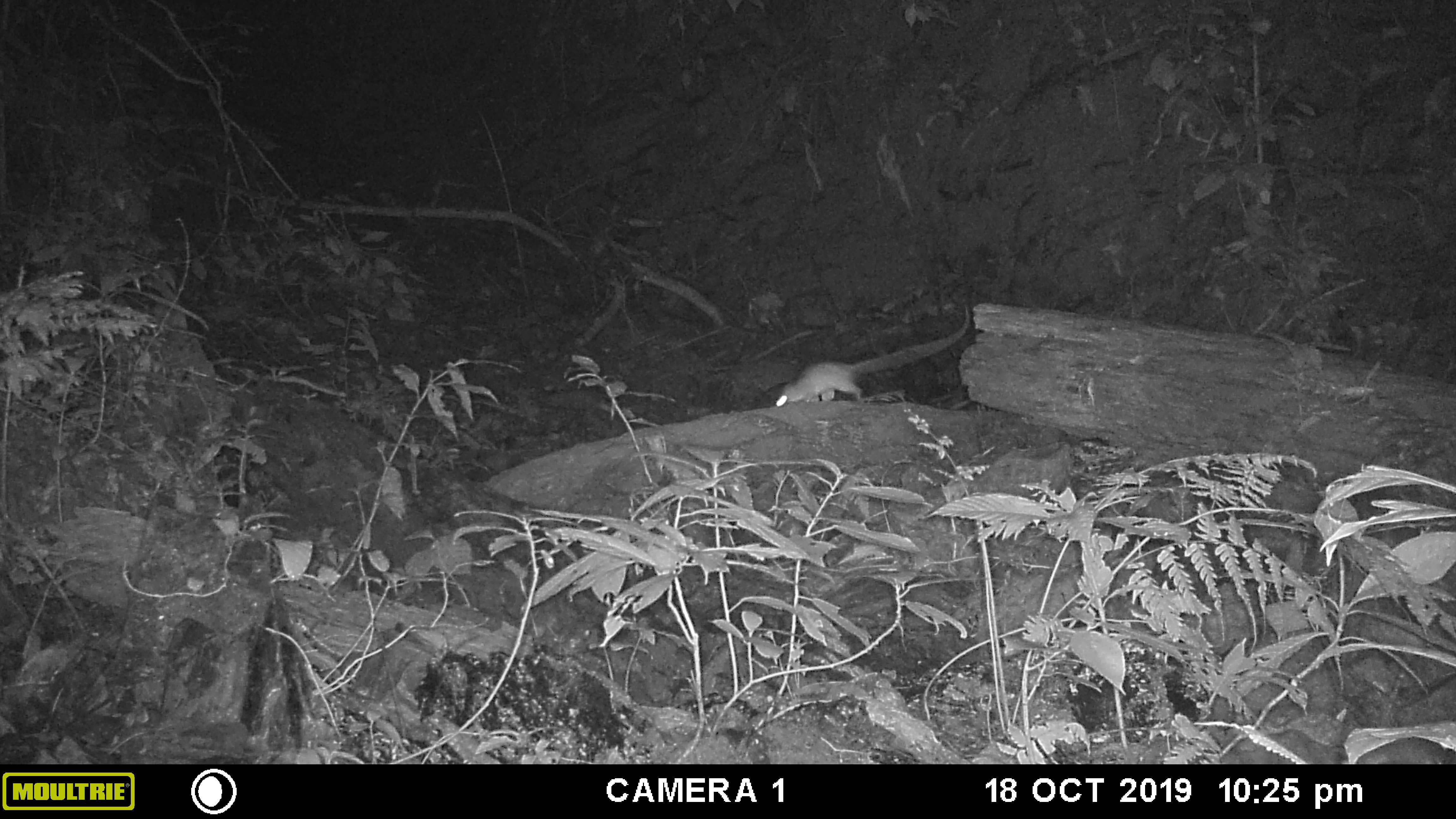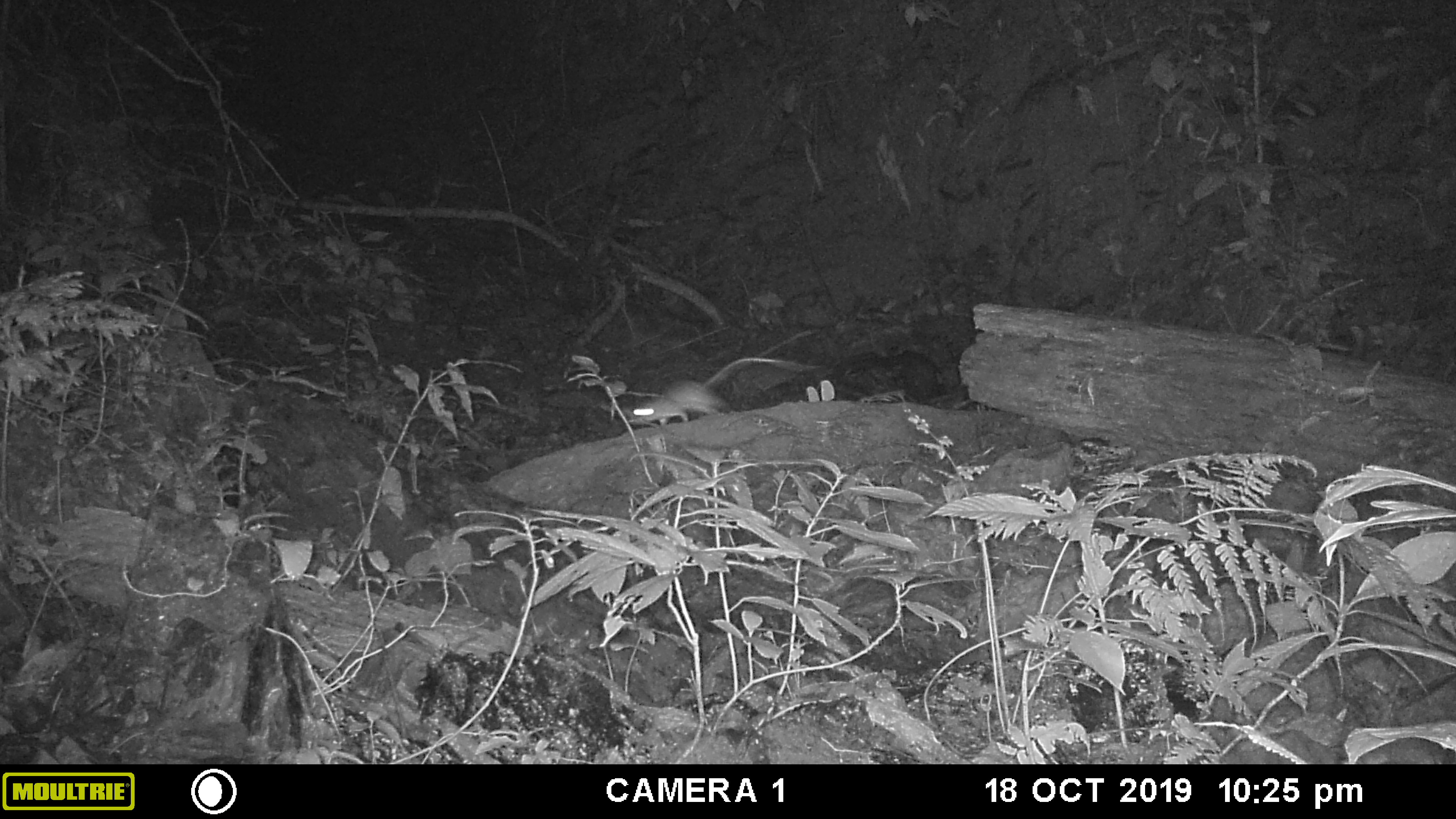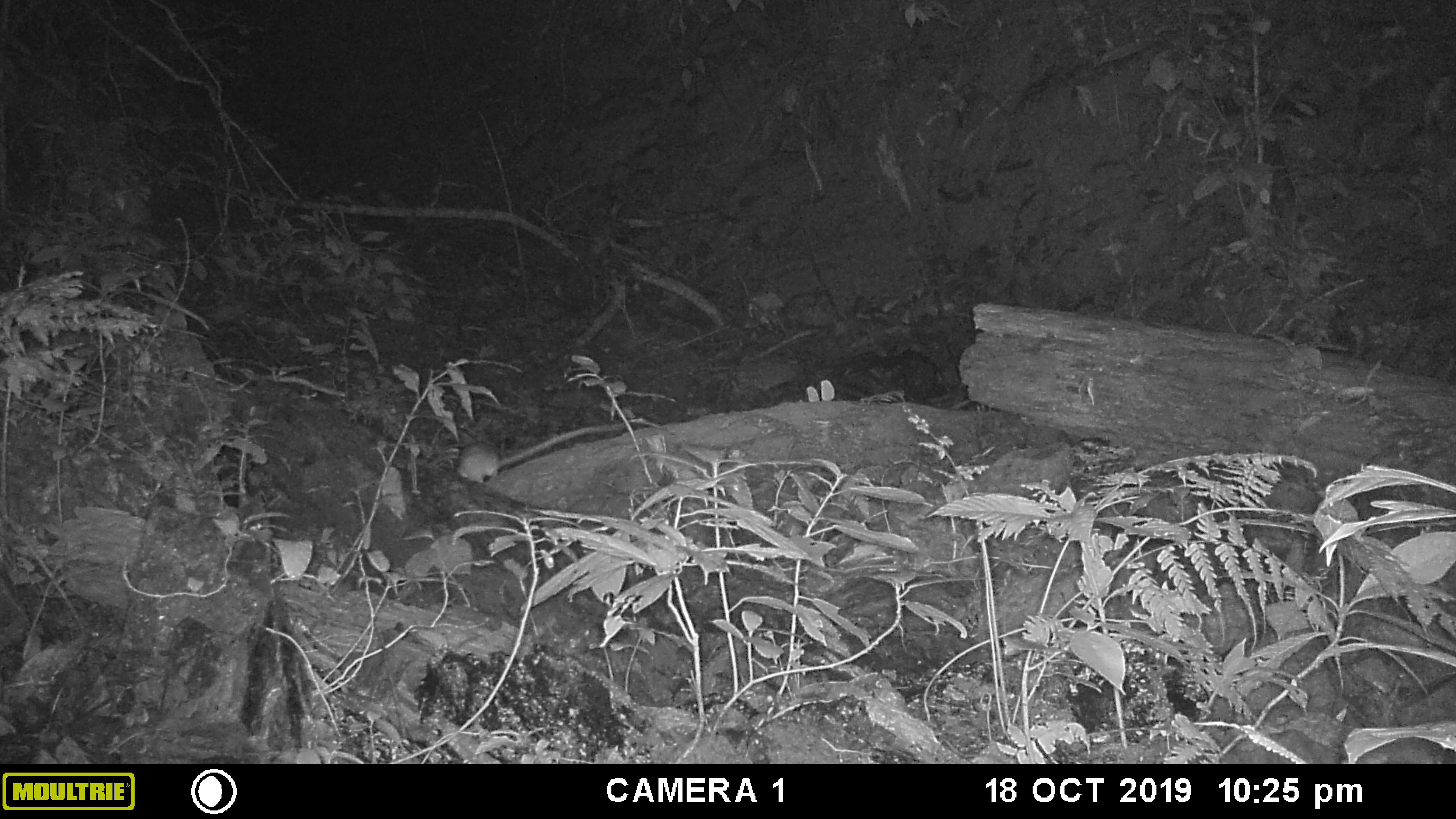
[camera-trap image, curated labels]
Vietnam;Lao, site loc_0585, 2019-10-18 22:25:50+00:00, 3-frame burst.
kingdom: Animalia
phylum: Chordata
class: Mammalia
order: Rodentia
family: Muridae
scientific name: Muridae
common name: old-world mice and rats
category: unidentified murid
Unidentified murid (old-world mice and rats) (Muridae). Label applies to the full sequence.